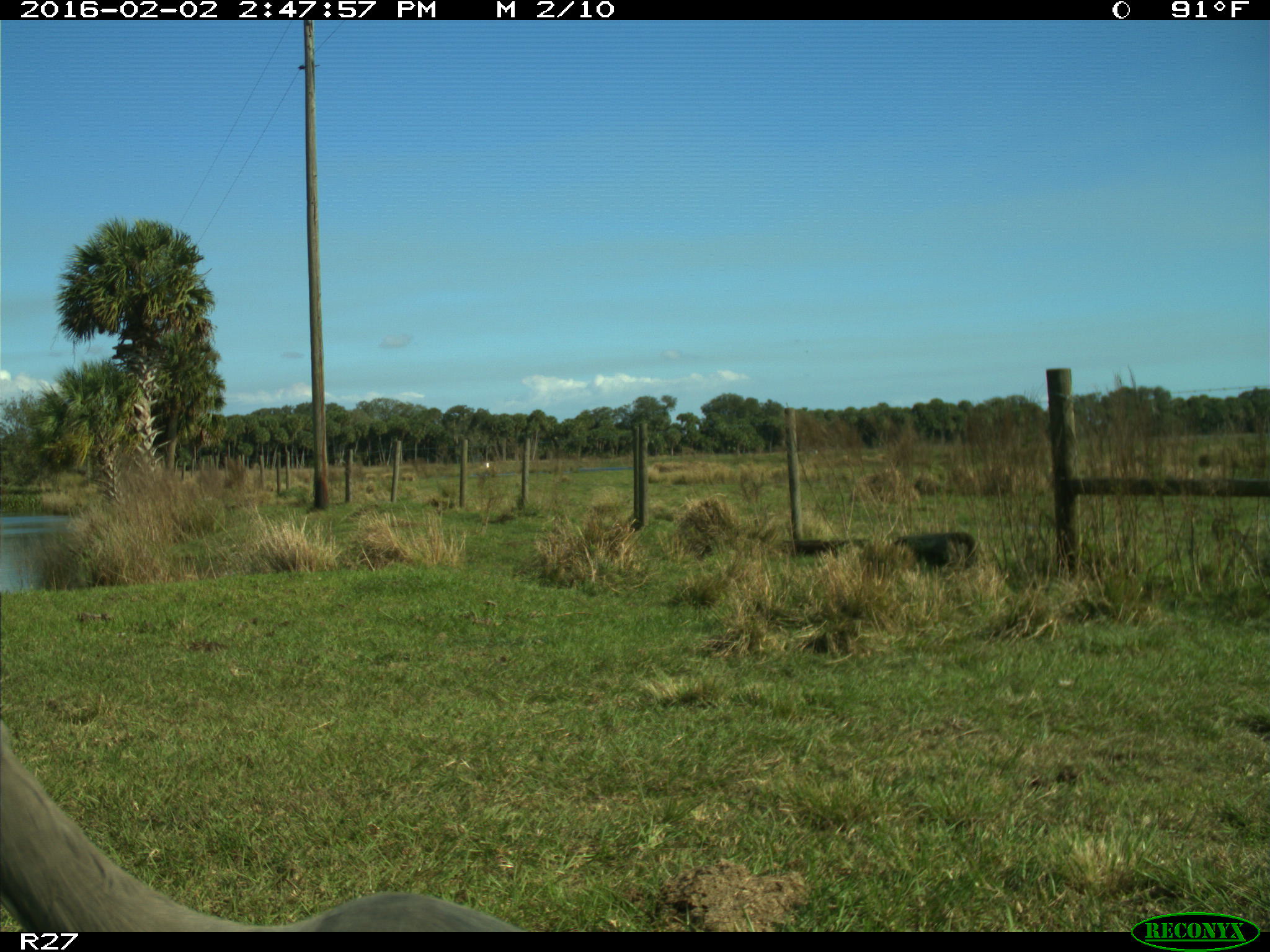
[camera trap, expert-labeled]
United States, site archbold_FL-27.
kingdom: Animalia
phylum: Chordata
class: Aves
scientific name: Aves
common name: birds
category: unidentified bird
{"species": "unidentified bird (birds) (Aves)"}